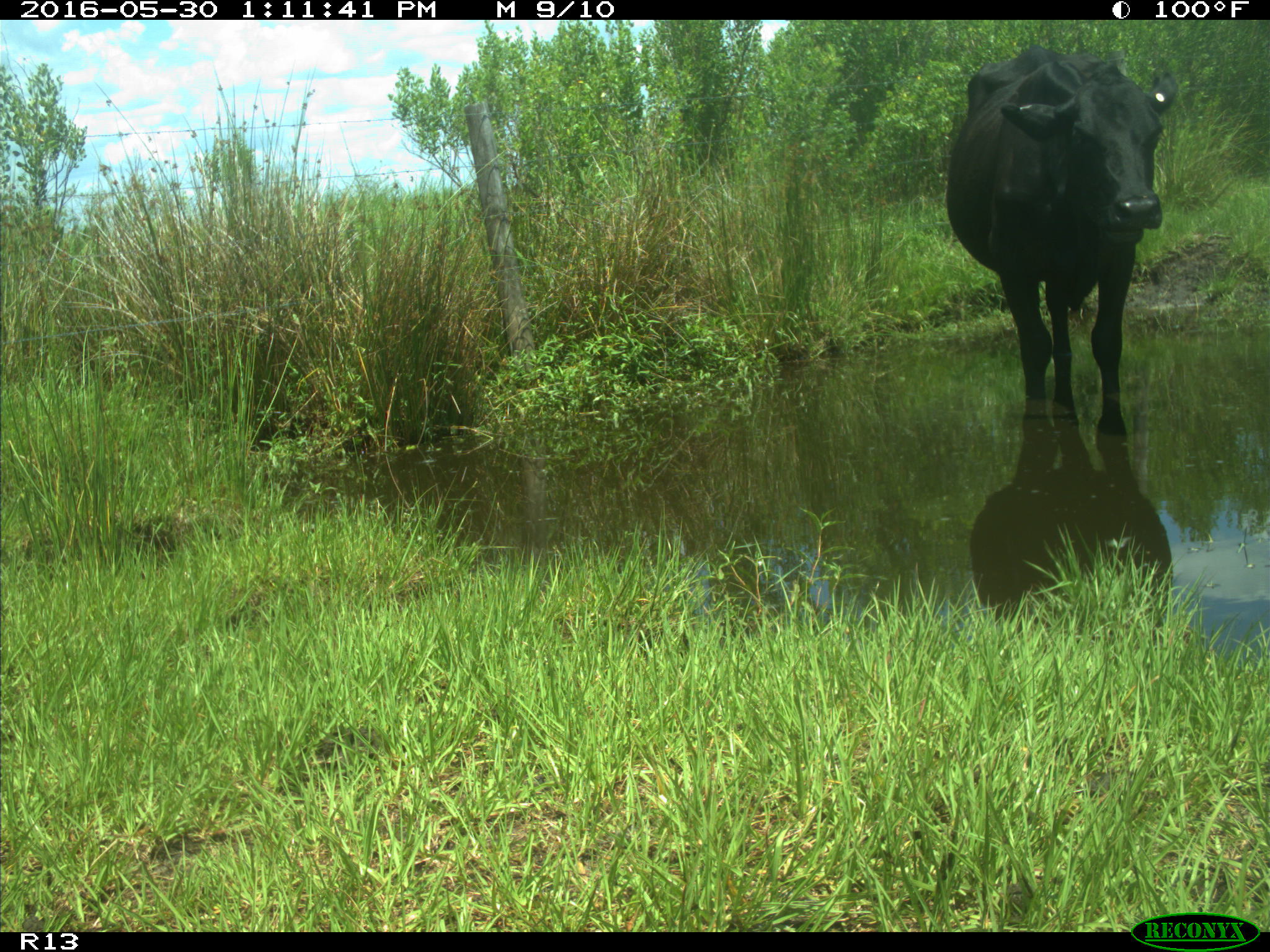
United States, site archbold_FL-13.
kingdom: Animalia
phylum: Chordata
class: Mammalia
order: Artiodactyla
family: Bovidae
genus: Bos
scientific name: Bos taurus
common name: domestic cow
Bos taurus (domestic cow).